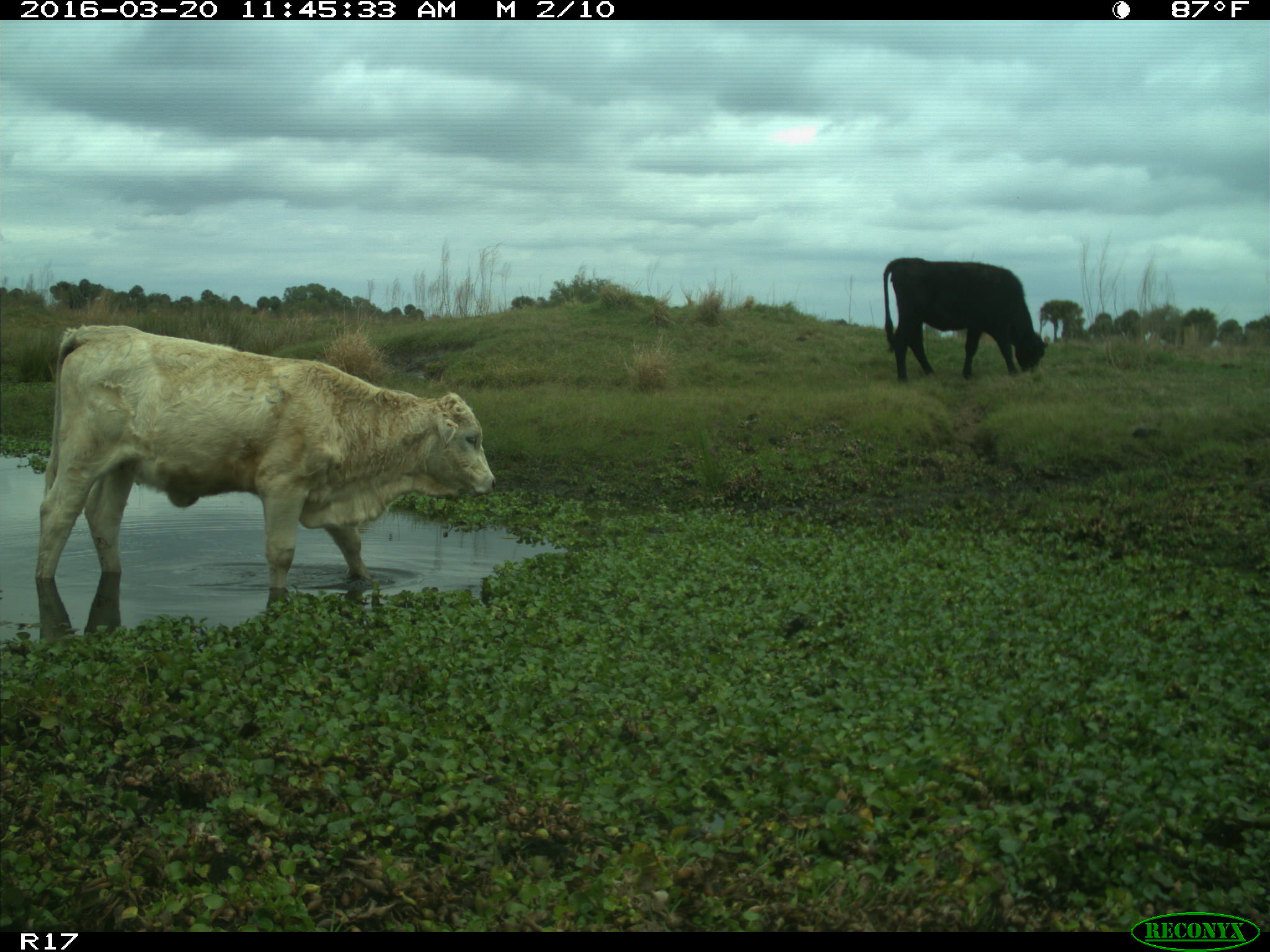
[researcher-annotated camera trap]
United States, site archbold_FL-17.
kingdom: Animalia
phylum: Chordata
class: Mammalia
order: Artiodactyla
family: Bovidae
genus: Bos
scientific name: Bos taurus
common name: domestic cow